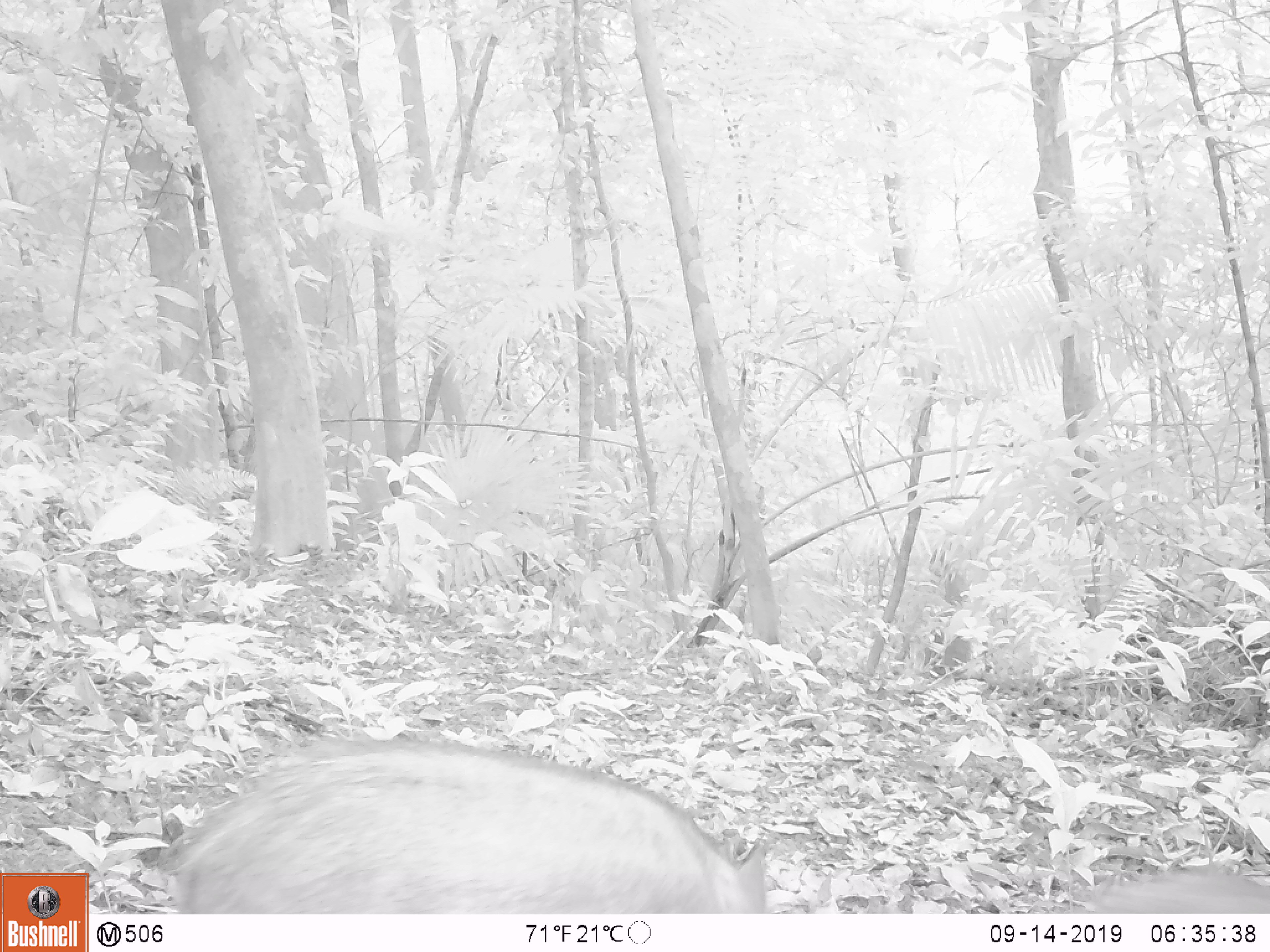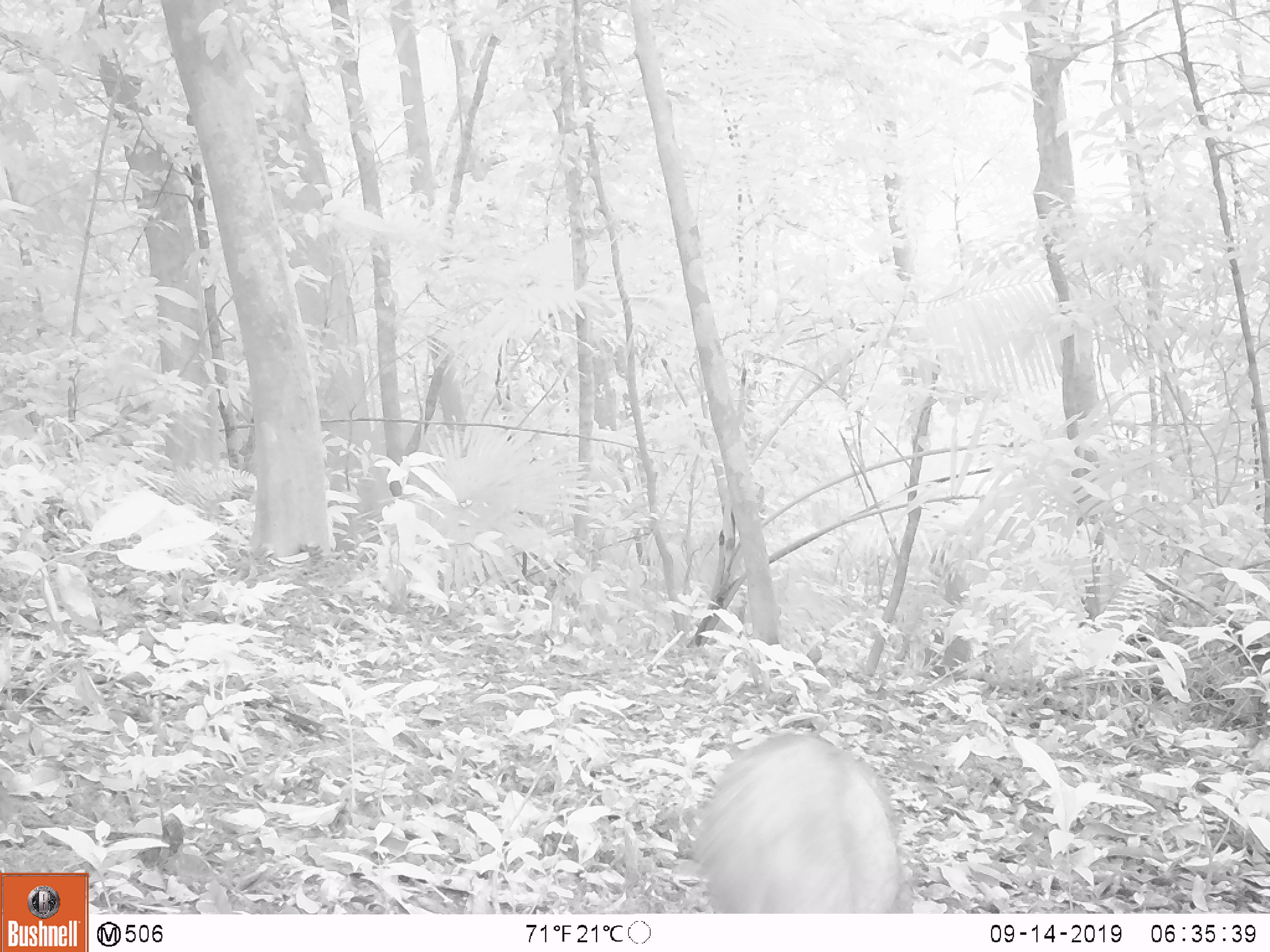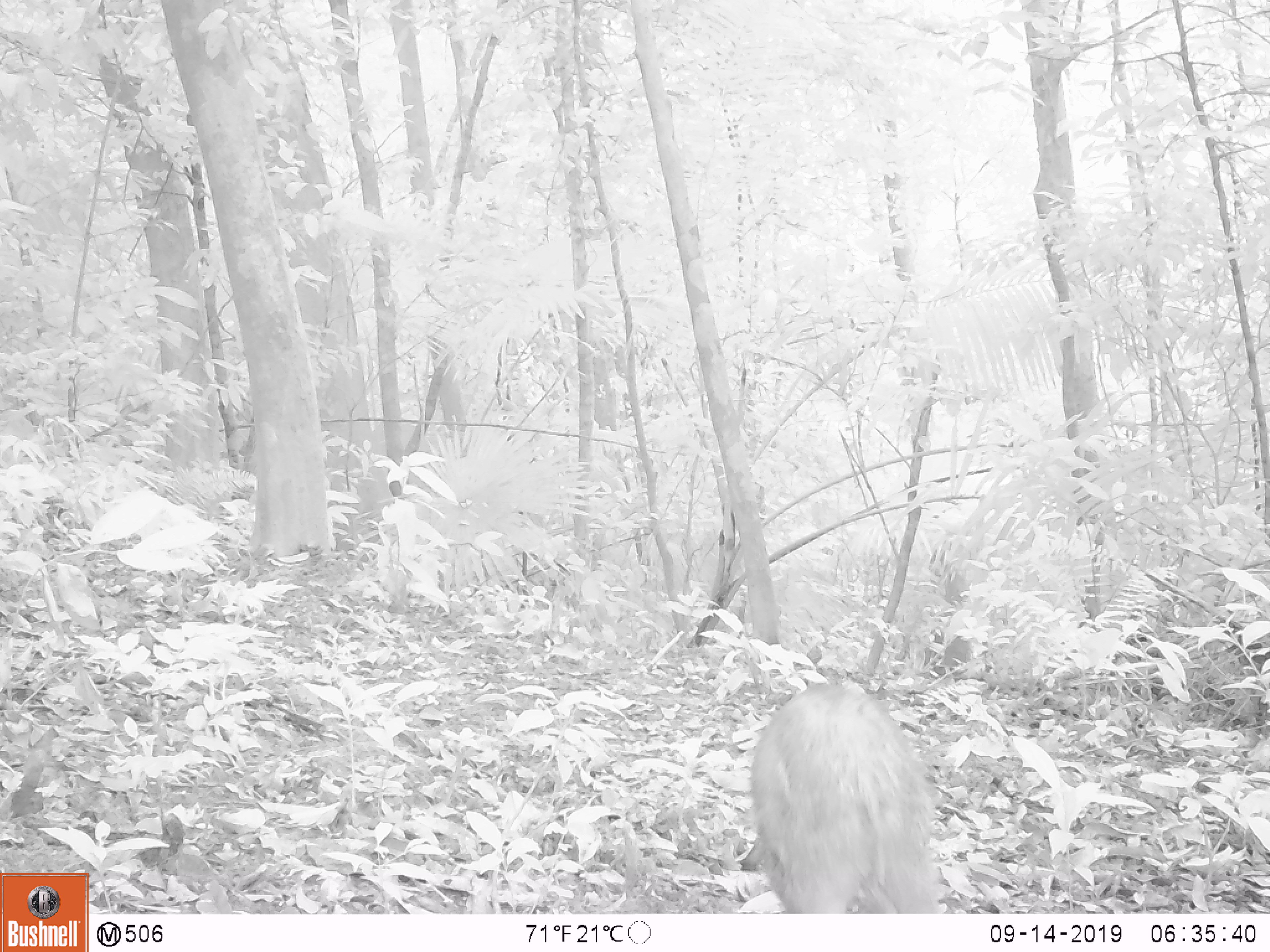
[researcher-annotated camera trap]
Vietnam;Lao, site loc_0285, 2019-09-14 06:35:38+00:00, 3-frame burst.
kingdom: Animalia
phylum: Chordata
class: Mammalia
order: Artiodactyla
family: Suidae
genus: Sus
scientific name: Sus scrofa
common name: eurasian wild pig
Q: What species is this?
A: Eurasian wild pig (Sus scrofa).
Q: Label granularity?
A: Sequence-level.